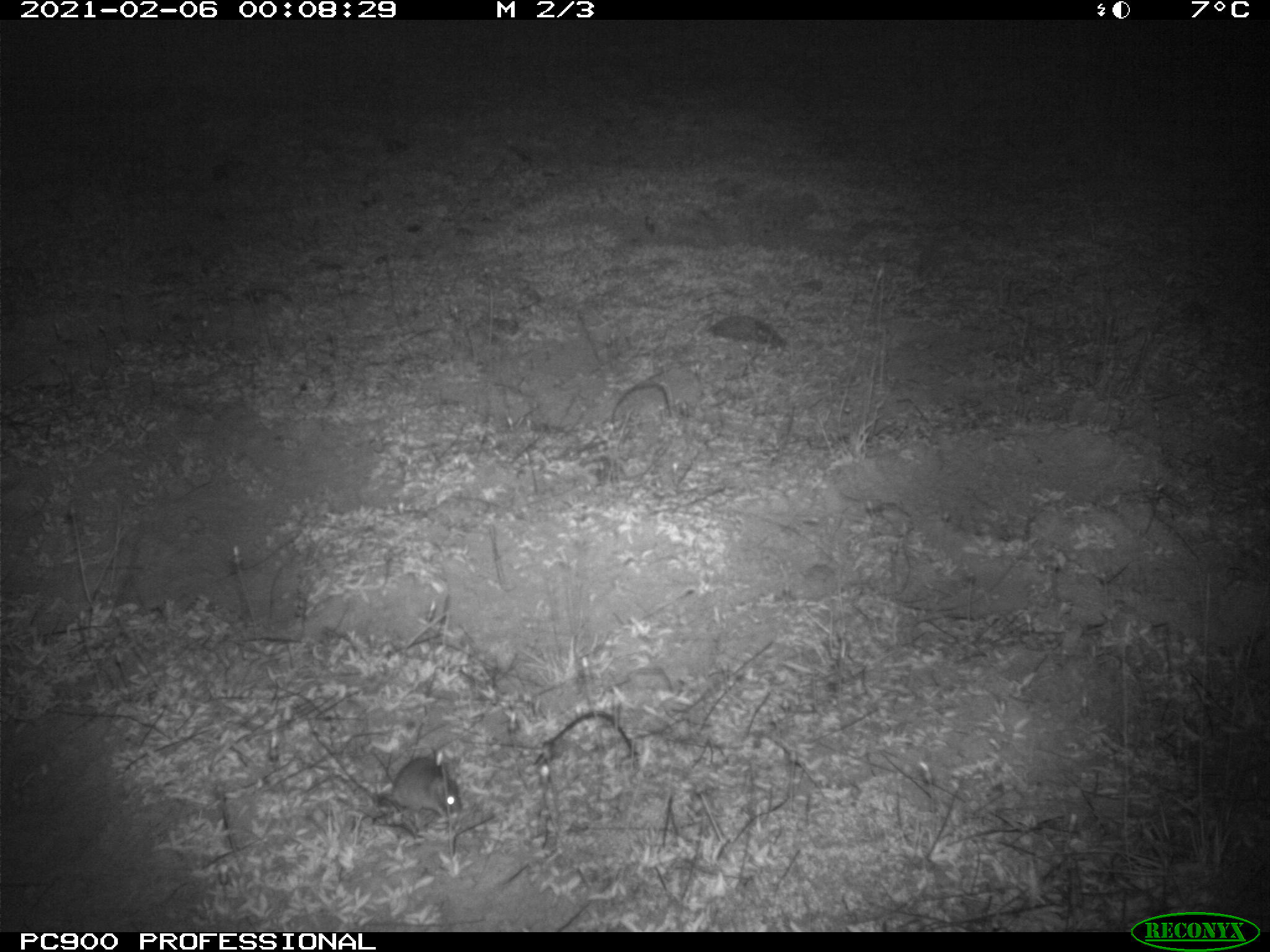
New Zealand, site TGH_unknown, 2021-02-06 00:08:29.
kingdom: Animalia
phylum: Chordata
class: Mammalia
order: Rodentia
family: Muridae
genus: Mus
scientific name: Mus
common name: mouse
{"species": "mouse (Mus)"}